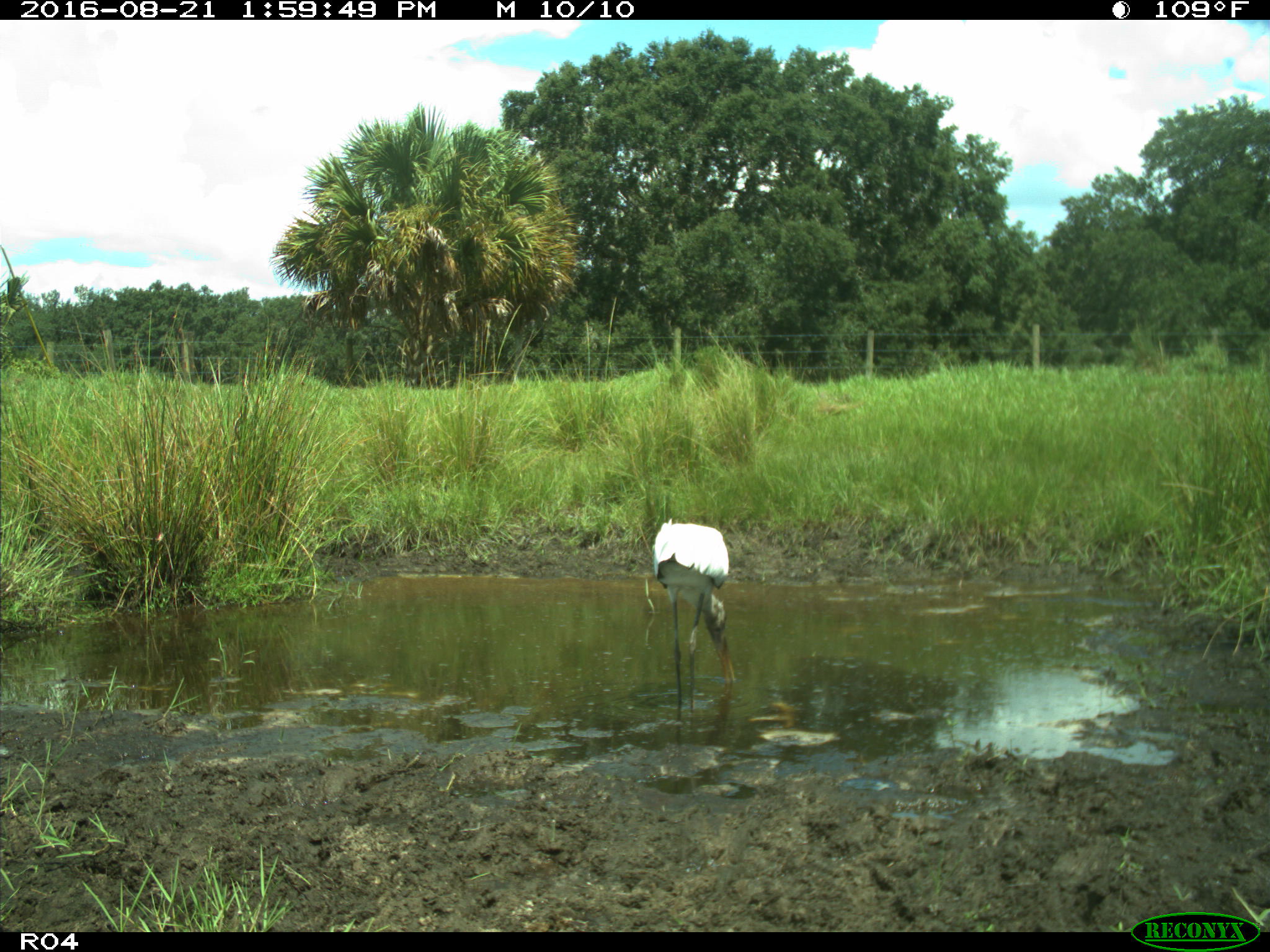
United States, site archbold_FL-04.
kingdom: Animalia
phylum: Chordata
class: Aves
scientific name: Aves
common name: birds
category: unidentified bird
Unidentified bird (birds) (Aves).